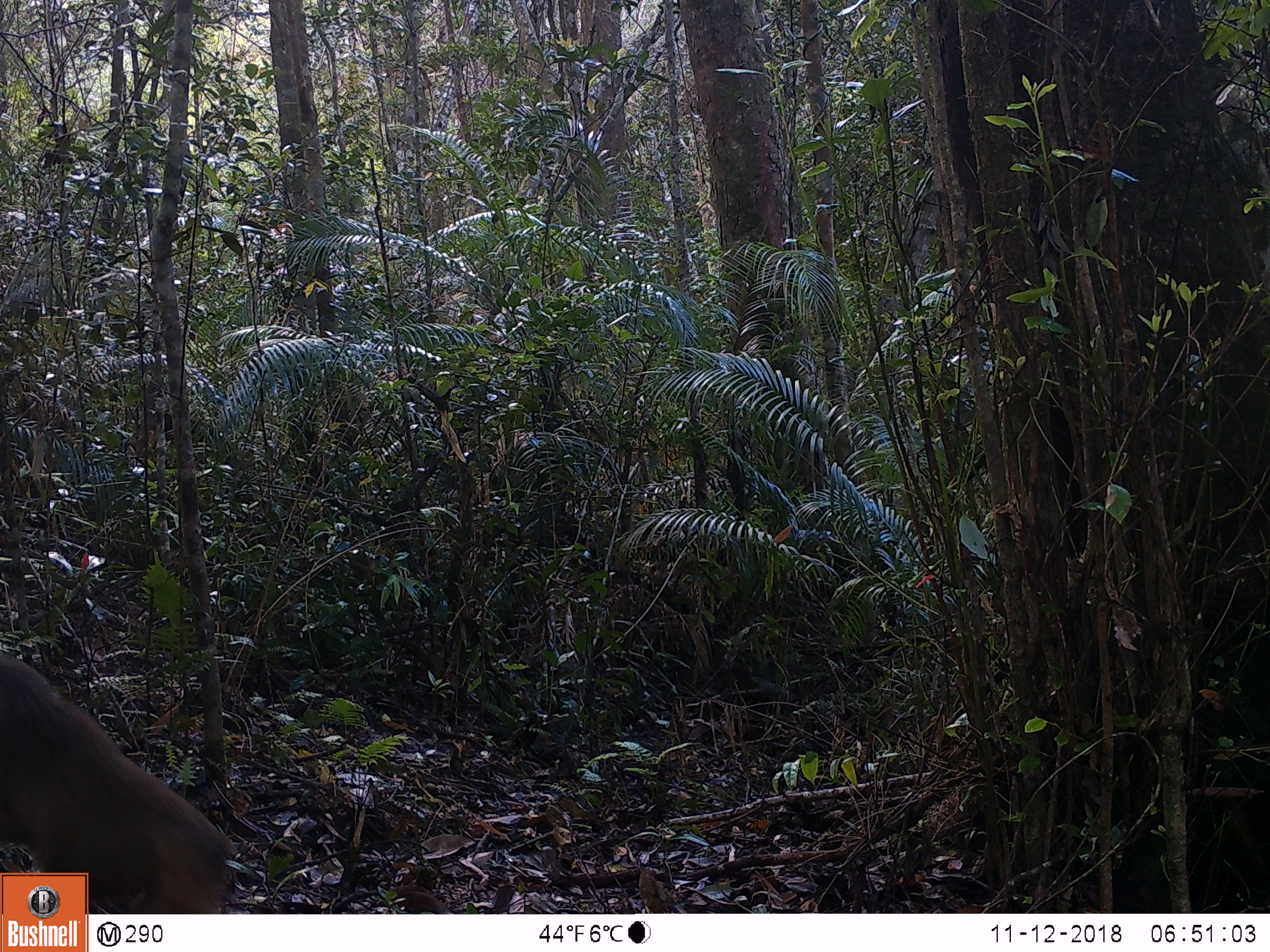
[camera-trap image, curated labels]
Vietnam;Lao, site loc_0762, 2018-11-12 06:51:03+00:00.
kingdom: Animalia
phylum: Chordata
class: Mammalia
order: Primates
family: Cercopithecidae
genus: Macaca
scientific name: Macaca arctoides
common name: stump-tailed macaque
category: stump tailed macaque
Stump tailed macaque (stump-tailed macaque) (Macaca arctoides). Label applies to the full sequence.